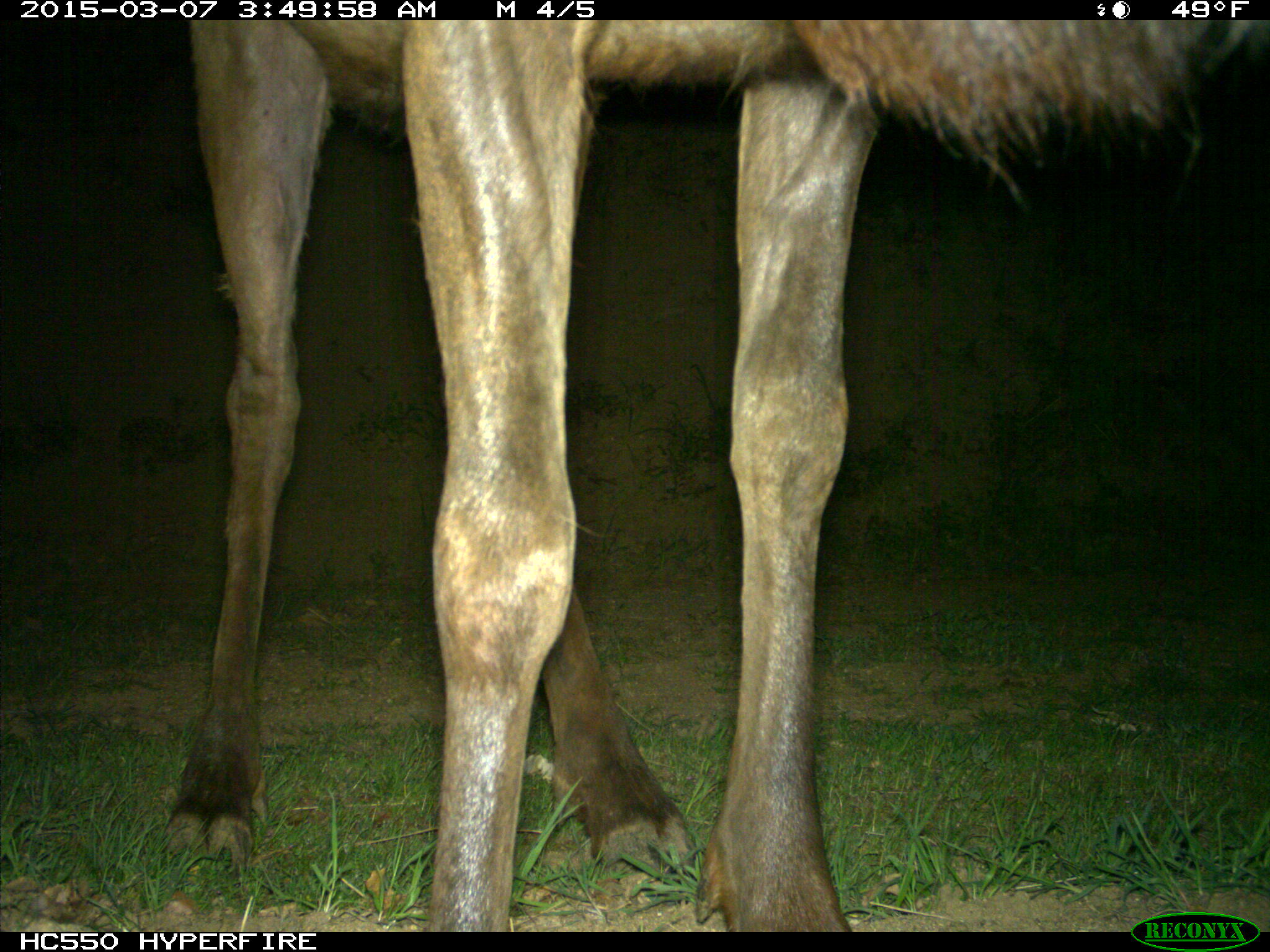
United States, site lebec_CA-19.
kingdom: Animalia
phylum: Chordata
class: Mammalia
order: Artiodactyla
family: Cervidae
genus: Cervus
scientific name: Cervus canadensis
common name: elk